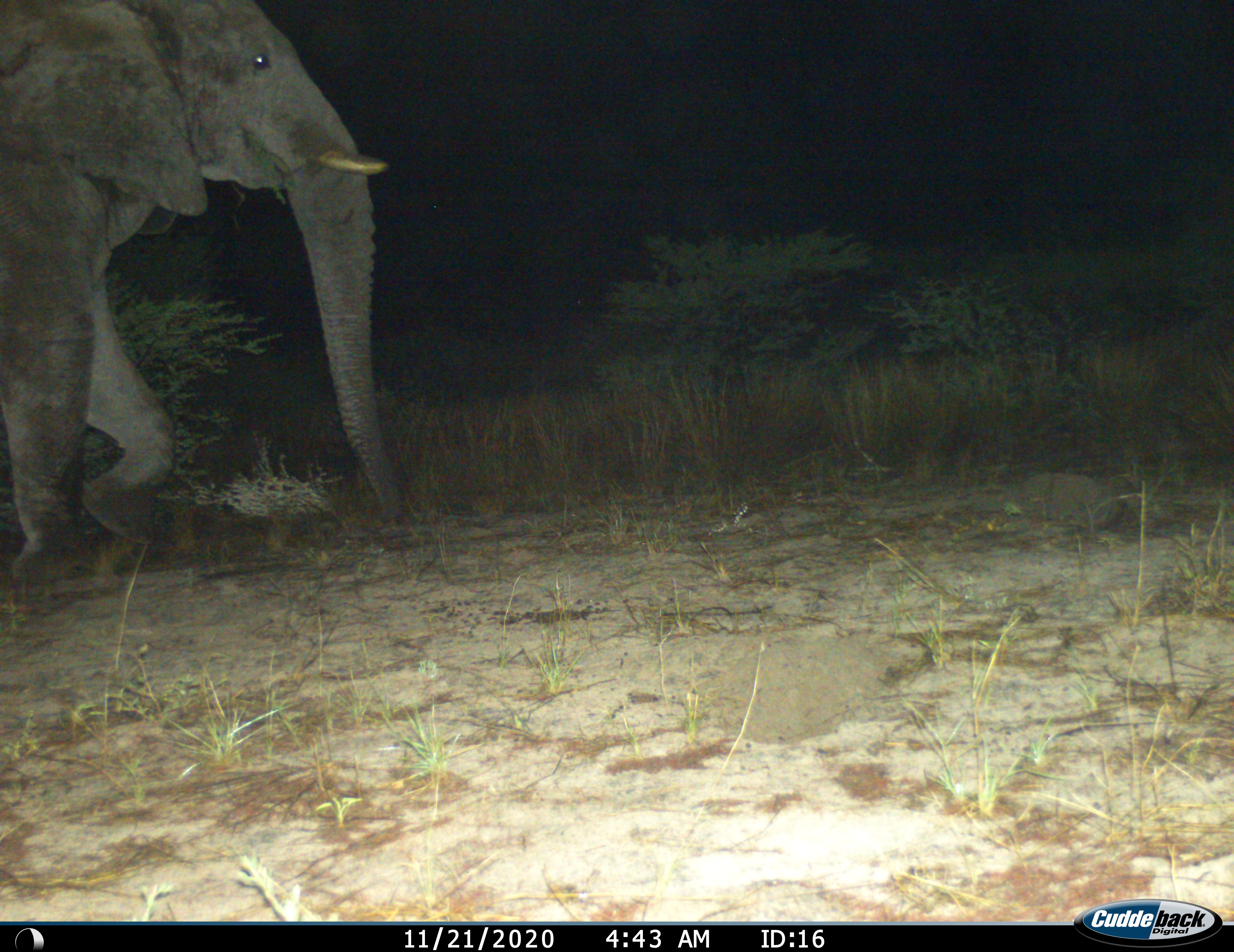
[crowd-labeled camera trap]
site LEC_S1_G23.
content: unidentified animal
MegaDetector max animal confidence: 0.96